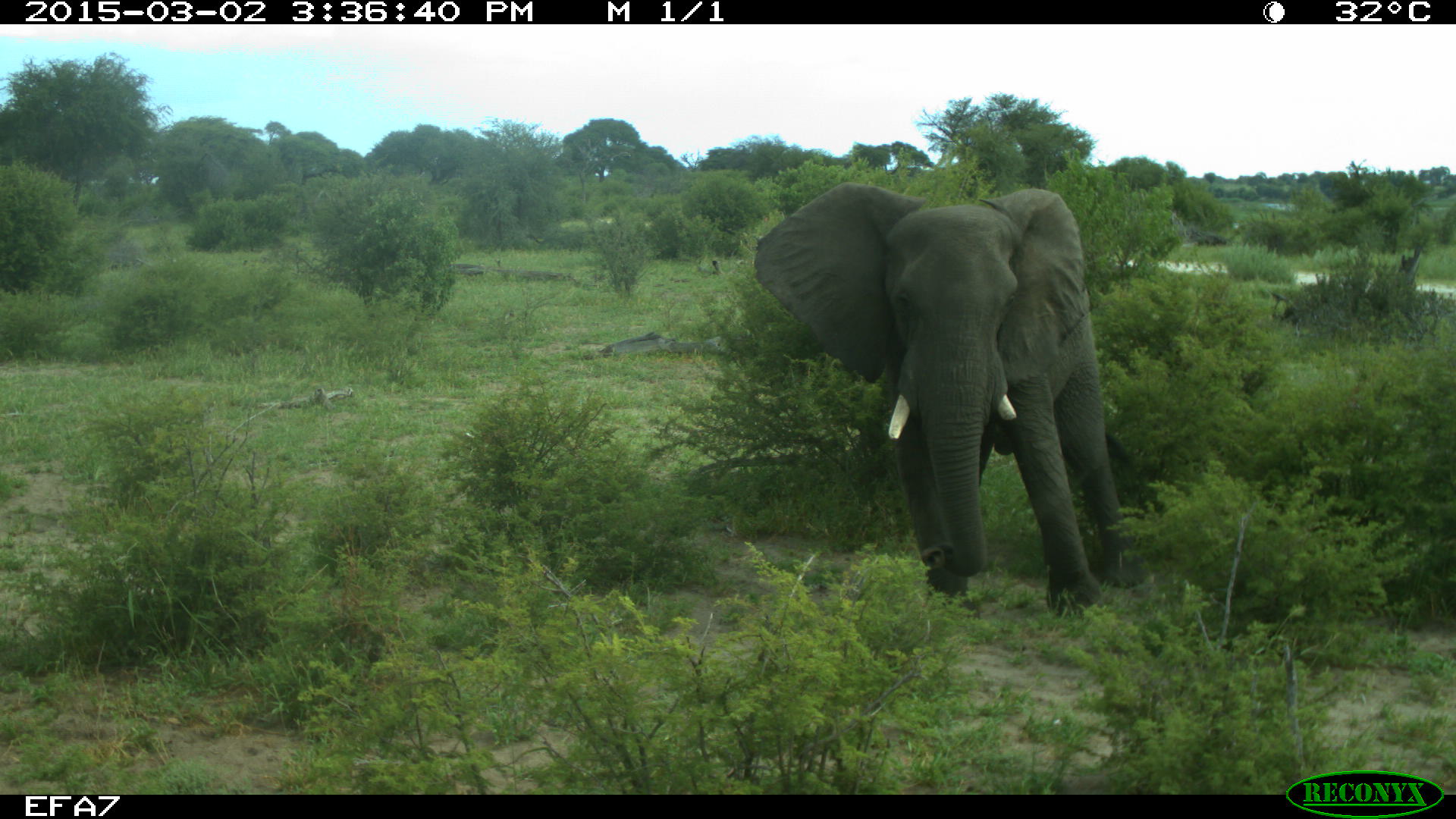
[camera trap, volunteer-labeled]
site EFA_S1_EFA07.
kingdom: Animalia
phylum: Chordata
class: Mammalia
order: Proboscidea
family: Elephantidae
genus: Loxodonta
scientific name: Loxodonta africana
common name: african bush elephant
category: elephant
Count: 1.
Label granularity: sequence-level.